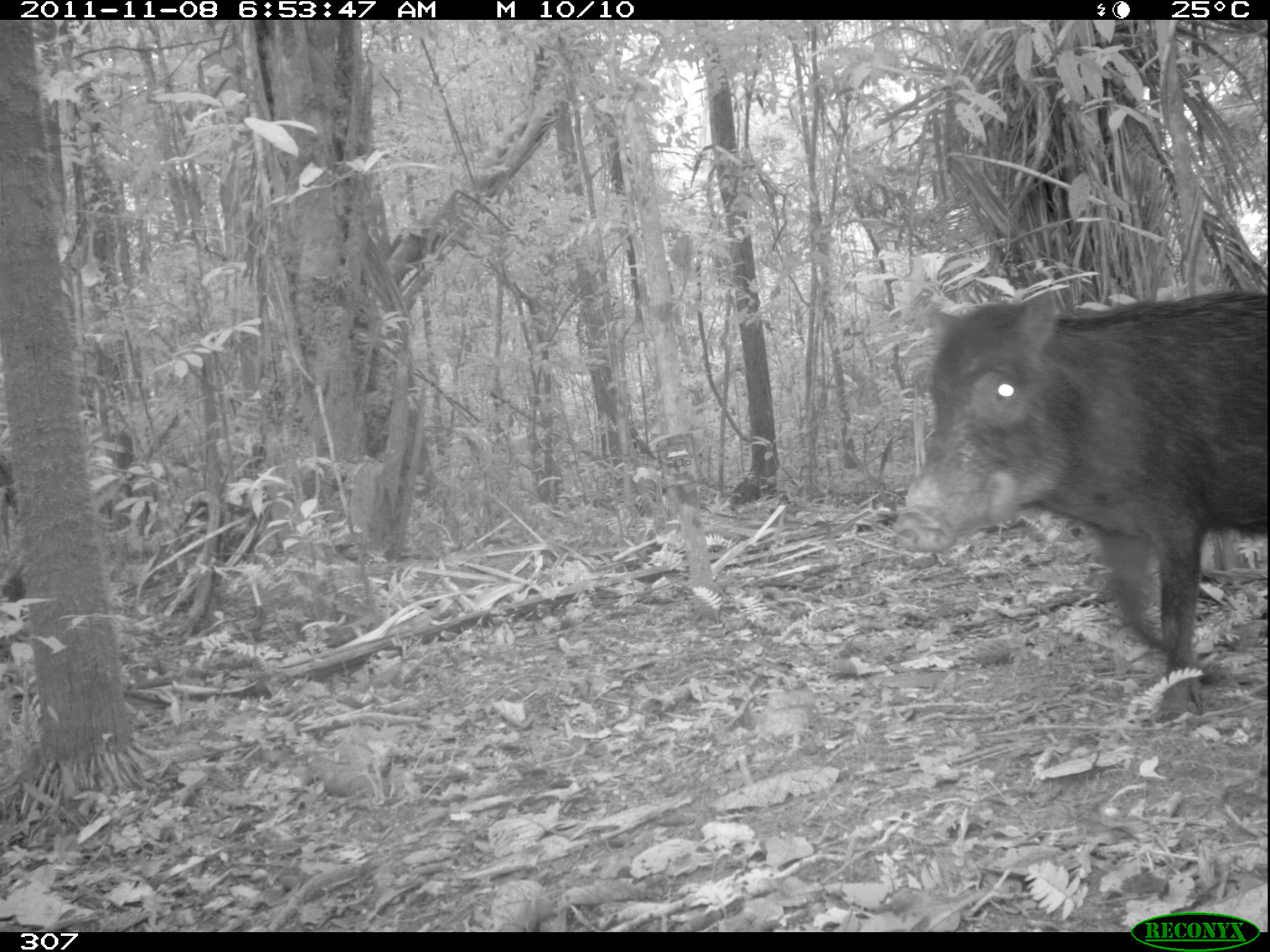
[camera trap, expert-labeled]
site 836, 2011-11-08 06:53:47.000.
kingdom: Animalia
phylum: Chordata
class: Mammalia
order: Artiodactyla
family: Tayassuidae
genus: Tayassu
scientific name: Tayassu pecari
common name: white-lipped peccary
Tayassu pecari (white-lipped peccary).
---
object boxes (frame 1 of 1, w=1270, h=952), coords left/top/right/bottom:
tayassu pecari: 894/284/1268/724